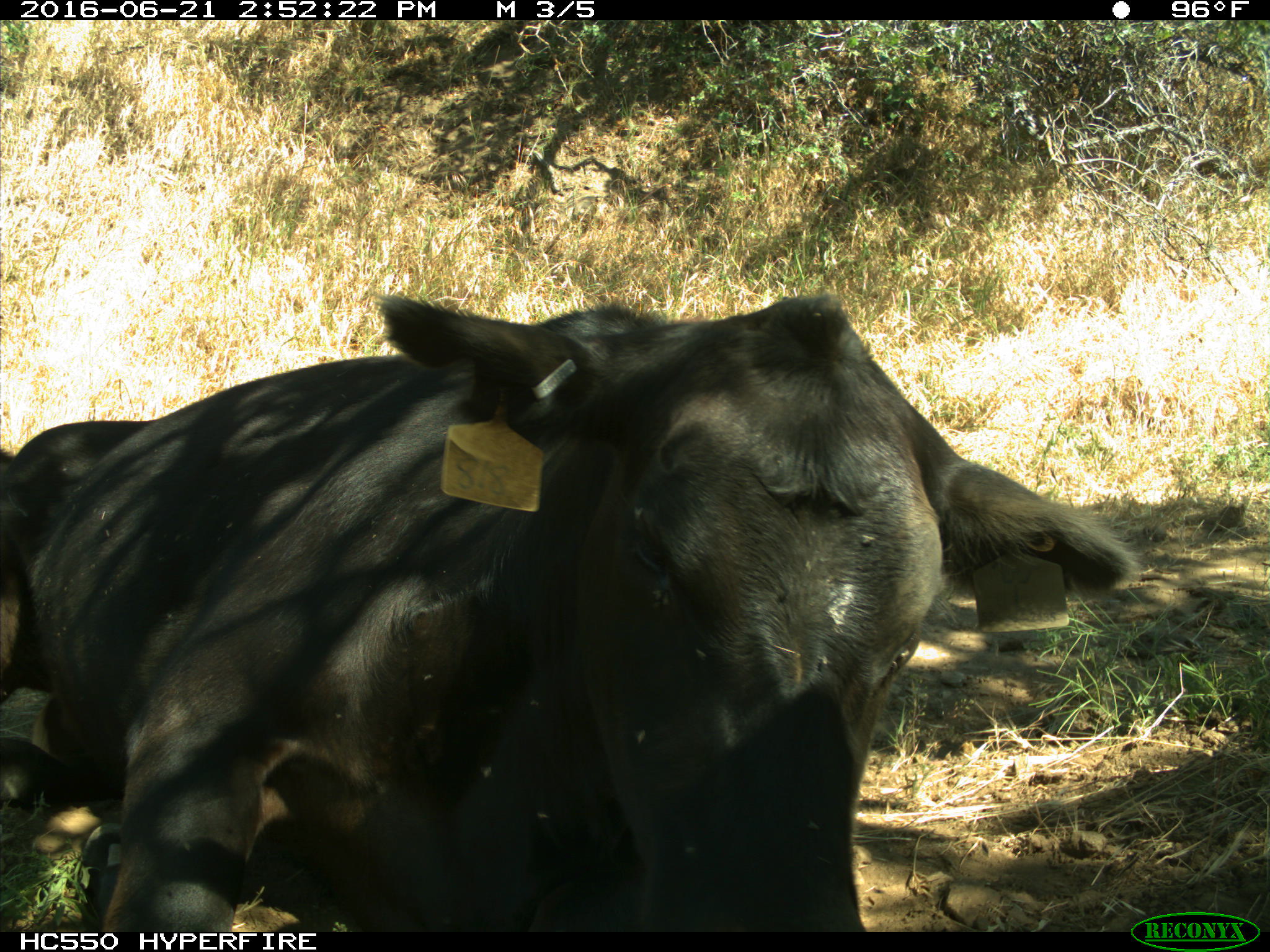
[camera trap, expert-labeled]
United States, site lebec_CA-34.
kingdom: Animalia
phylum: Chordata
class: Mammalia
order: Artiodactyla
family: Bovidae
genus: Bos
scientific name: Bos taurus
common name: domestic cow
Bos taurus (domestic cow).